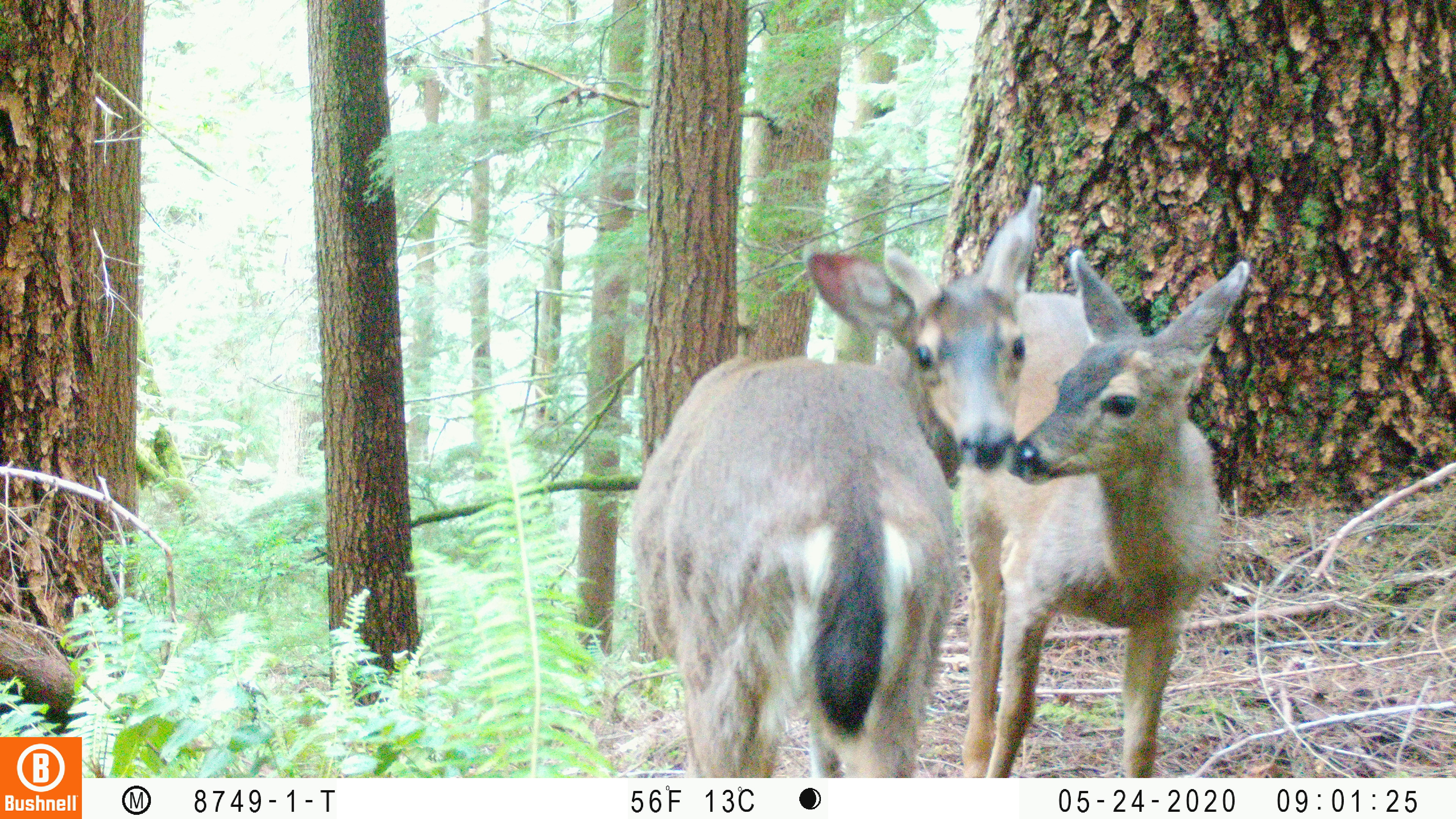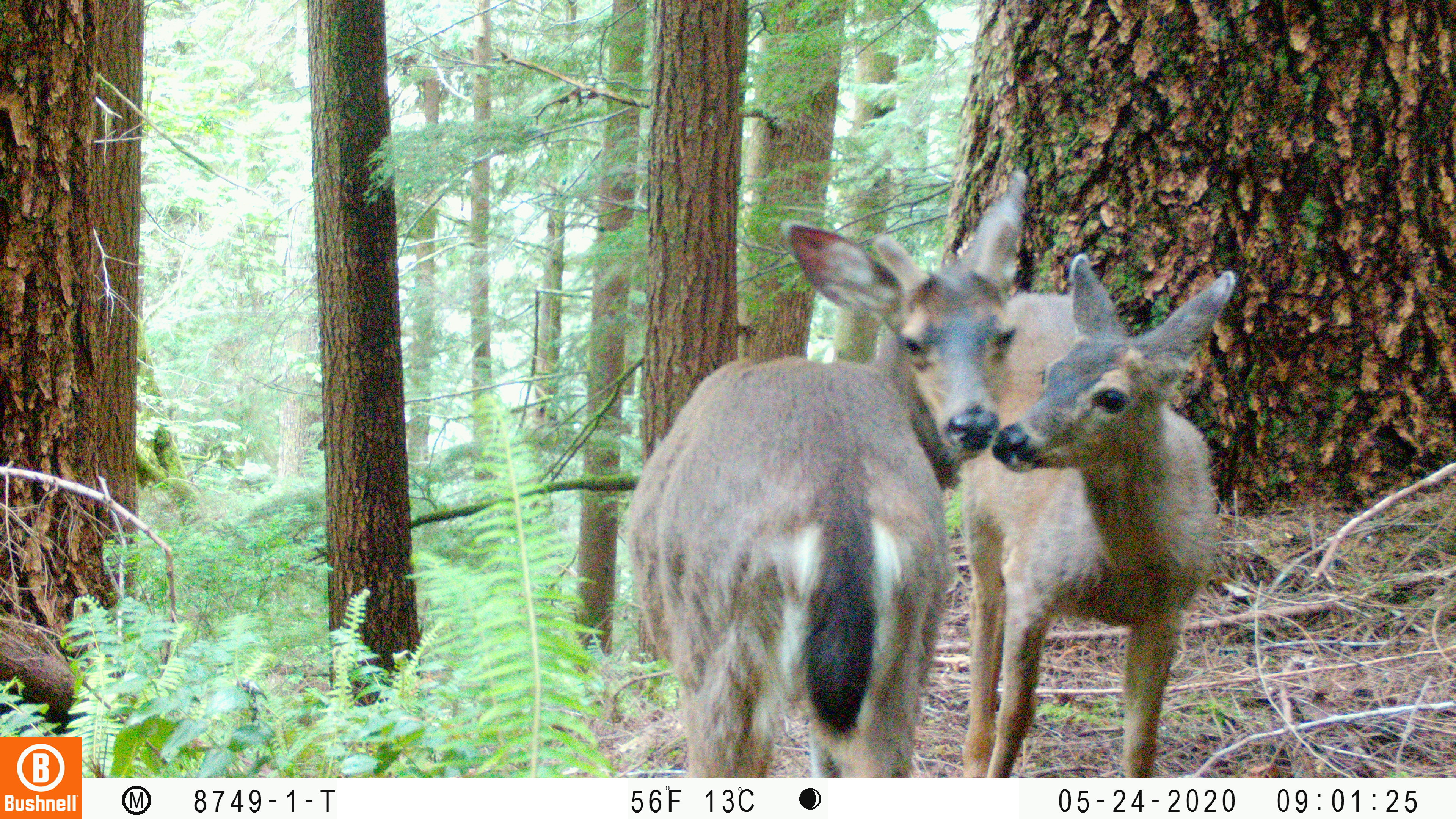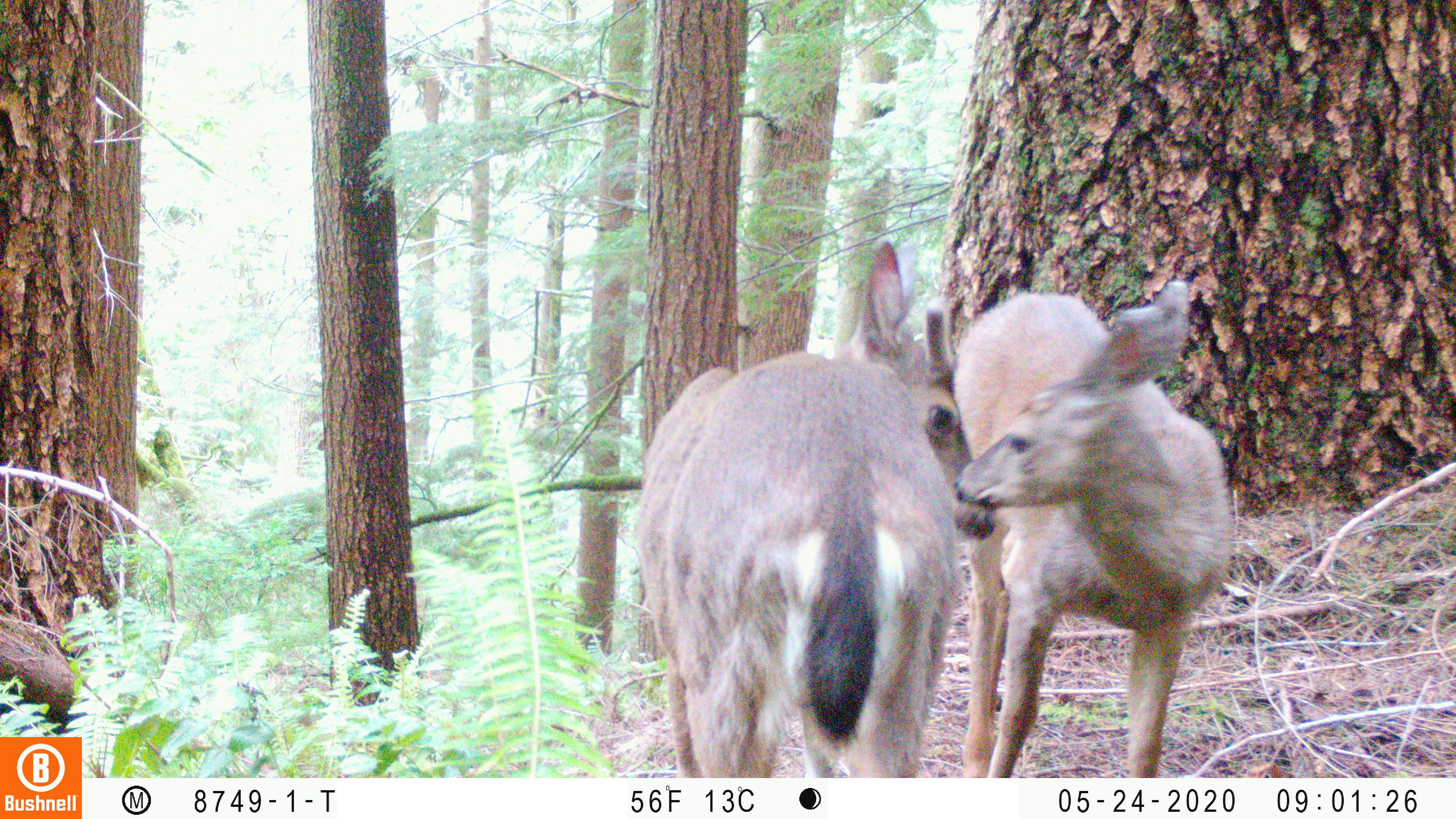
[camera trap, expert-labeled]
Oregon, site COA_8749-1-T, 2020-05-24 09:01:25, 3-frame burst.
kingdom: Animalia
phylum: Chordata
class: Mammalia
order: Artiodactyla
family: Cervidae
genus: Odocoileus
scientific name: Odocoileus hemionus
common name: black-tailed deer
Black-tailed deer (Odocoileus hemionus).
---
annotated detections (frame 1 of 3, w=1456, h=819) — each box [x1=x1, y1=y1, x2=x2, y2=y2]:
black-tailed deer: [x1=617, y1=177, x2=1280, y2=766]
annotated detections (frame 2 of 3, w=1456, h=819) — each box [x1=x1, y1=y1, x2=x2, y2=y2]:
black-tailed deer: [x1=617, y1=152, x2=1259, y2=768]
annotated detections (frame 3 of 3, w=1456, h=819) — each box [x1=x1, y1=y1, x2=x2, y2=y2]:
black-tailed deer: [x1=628, y1=236, x2=1263, y2=772]